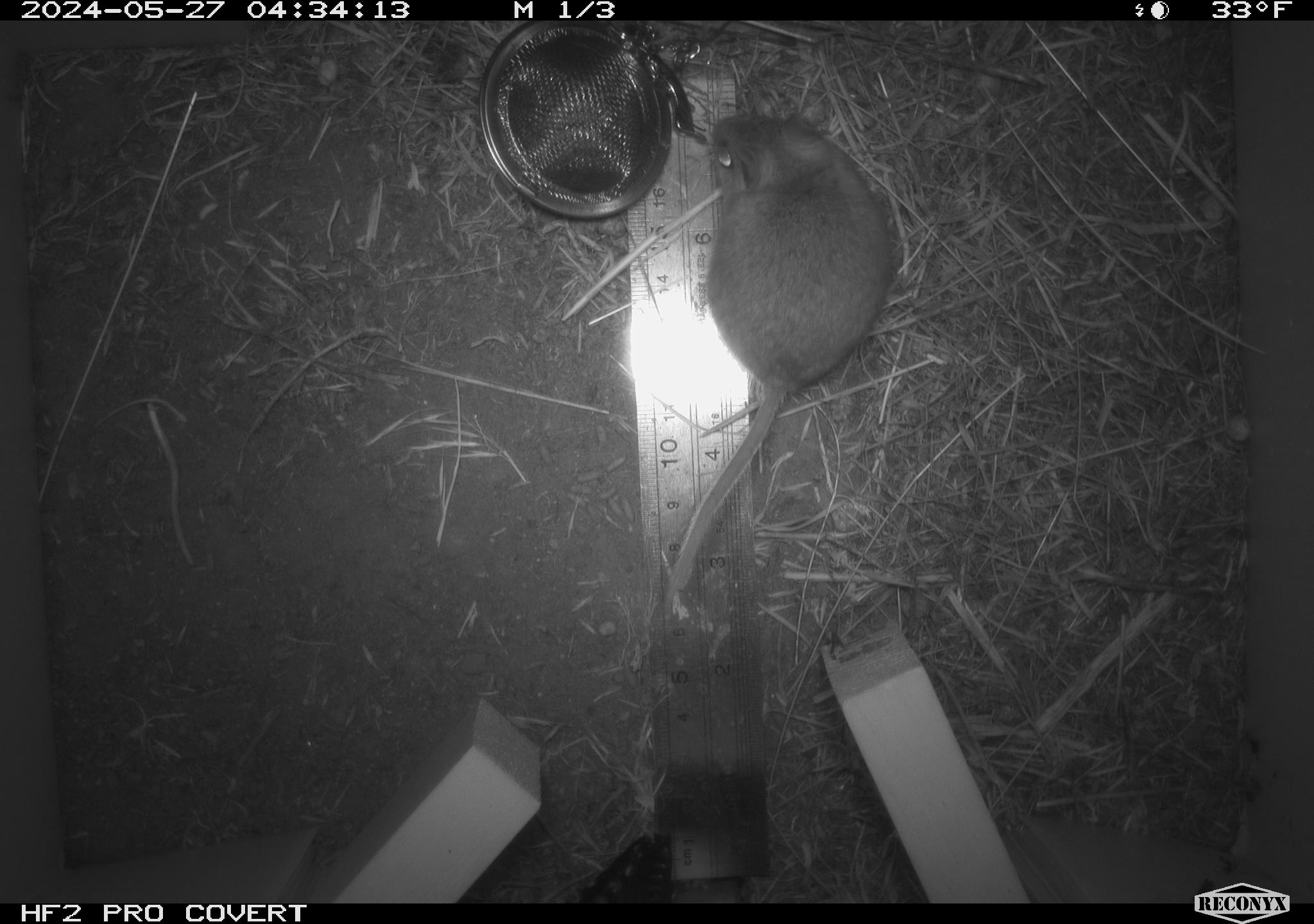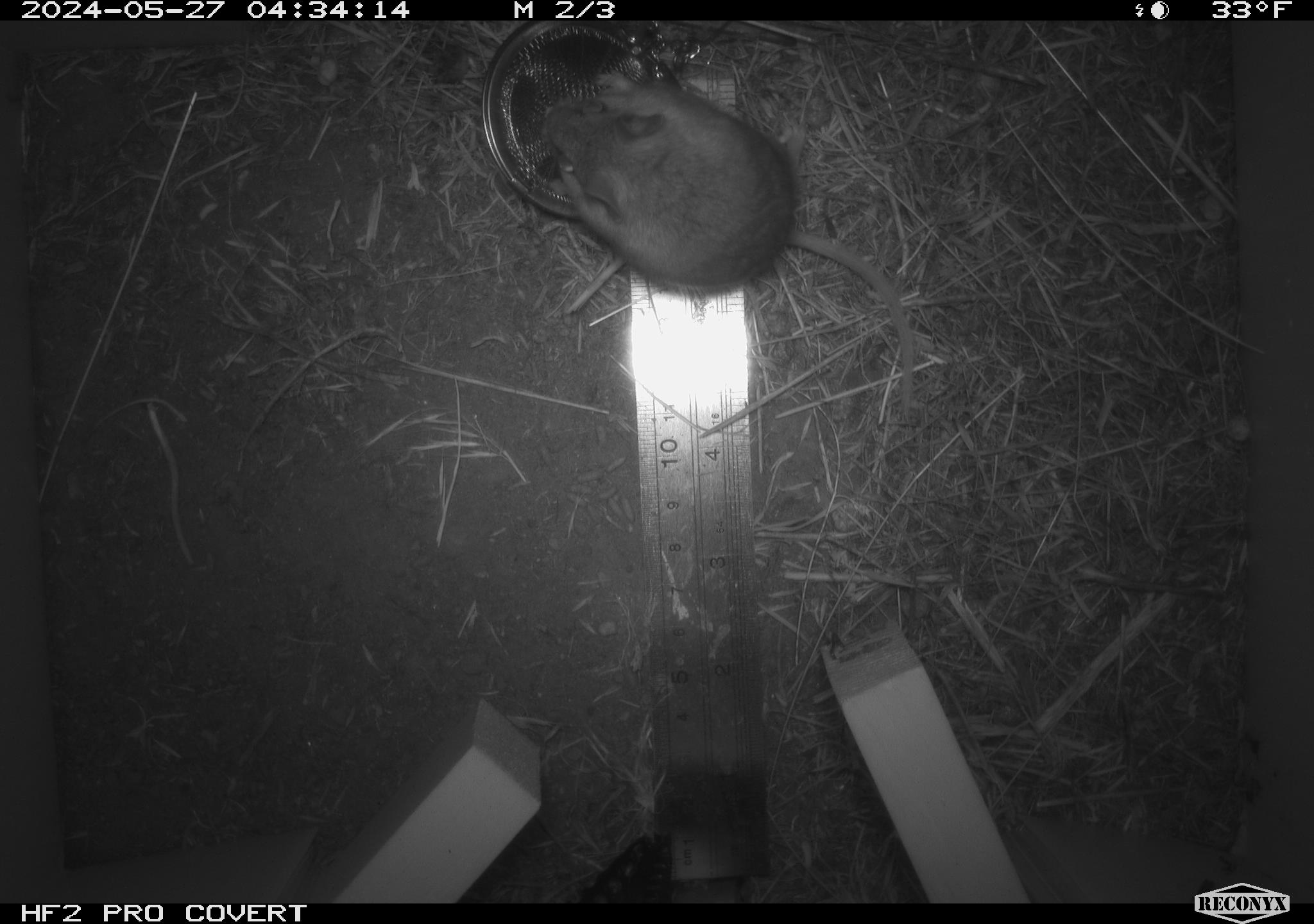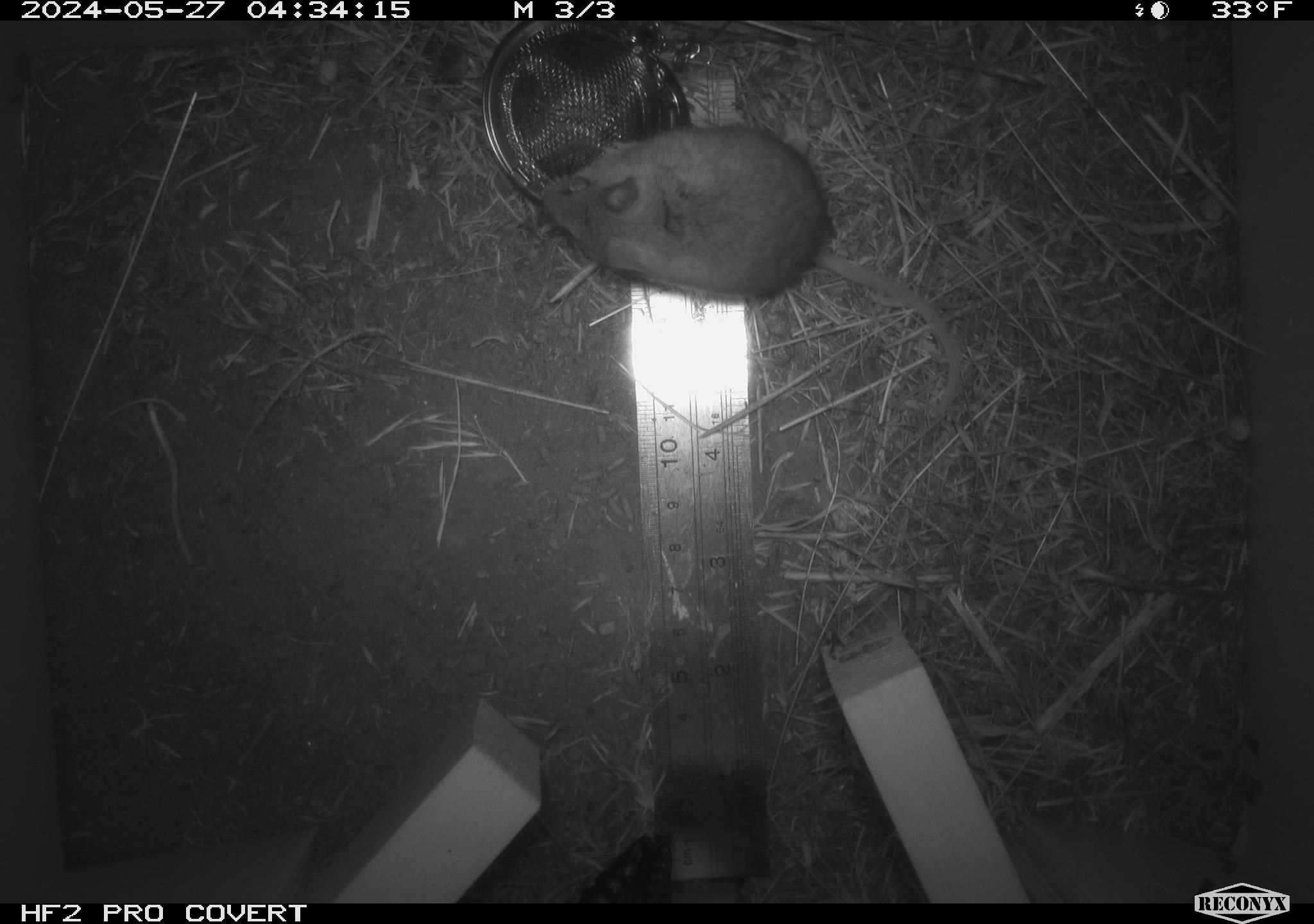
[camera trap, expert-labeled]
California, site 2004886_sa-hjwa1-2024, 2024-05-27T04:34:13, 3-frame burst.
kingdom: Animalia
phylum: Chordata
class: Mammalia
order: Rodentia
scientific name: Rodentia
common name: rodent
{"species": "rodent (Rodentia)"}